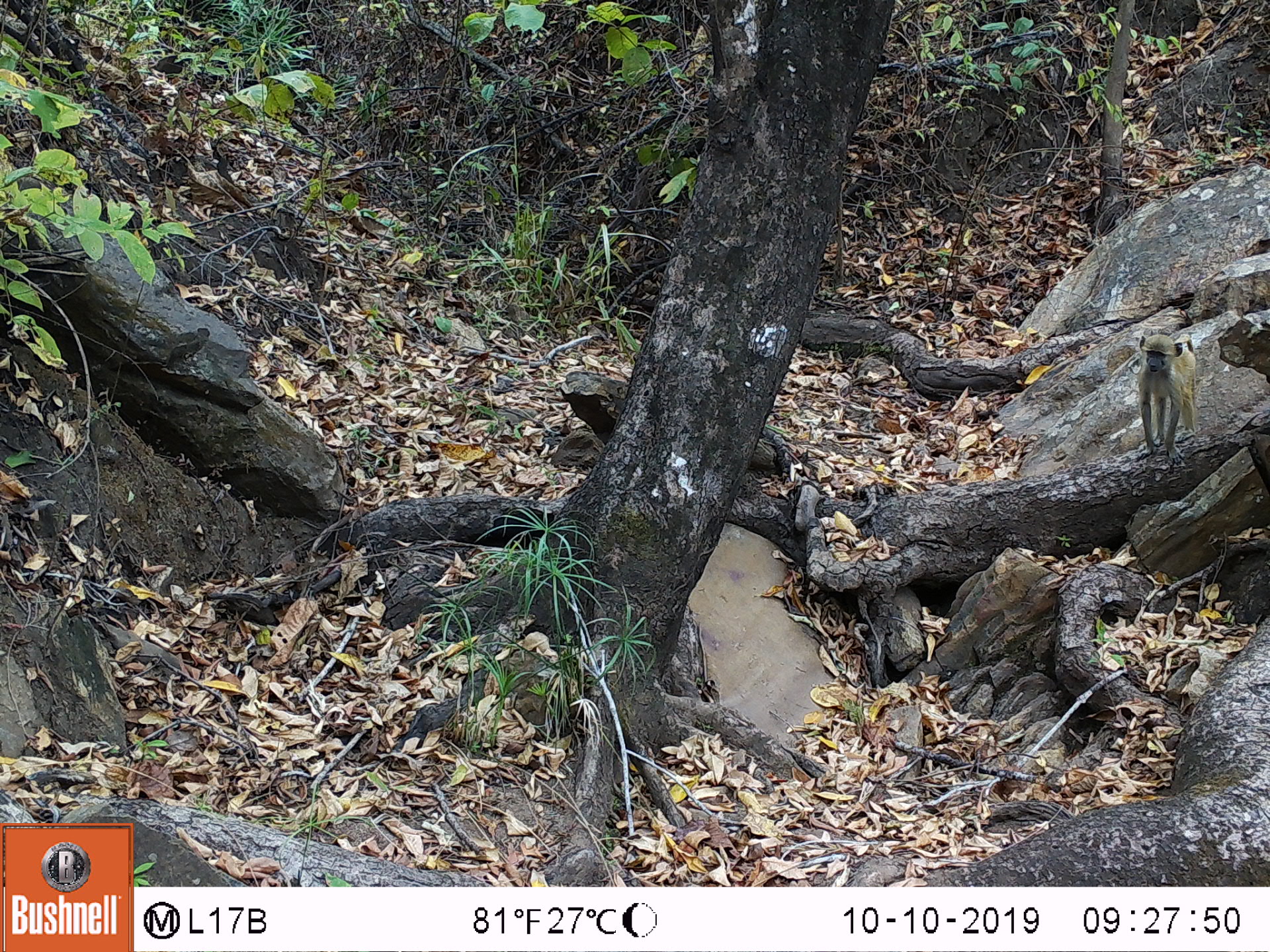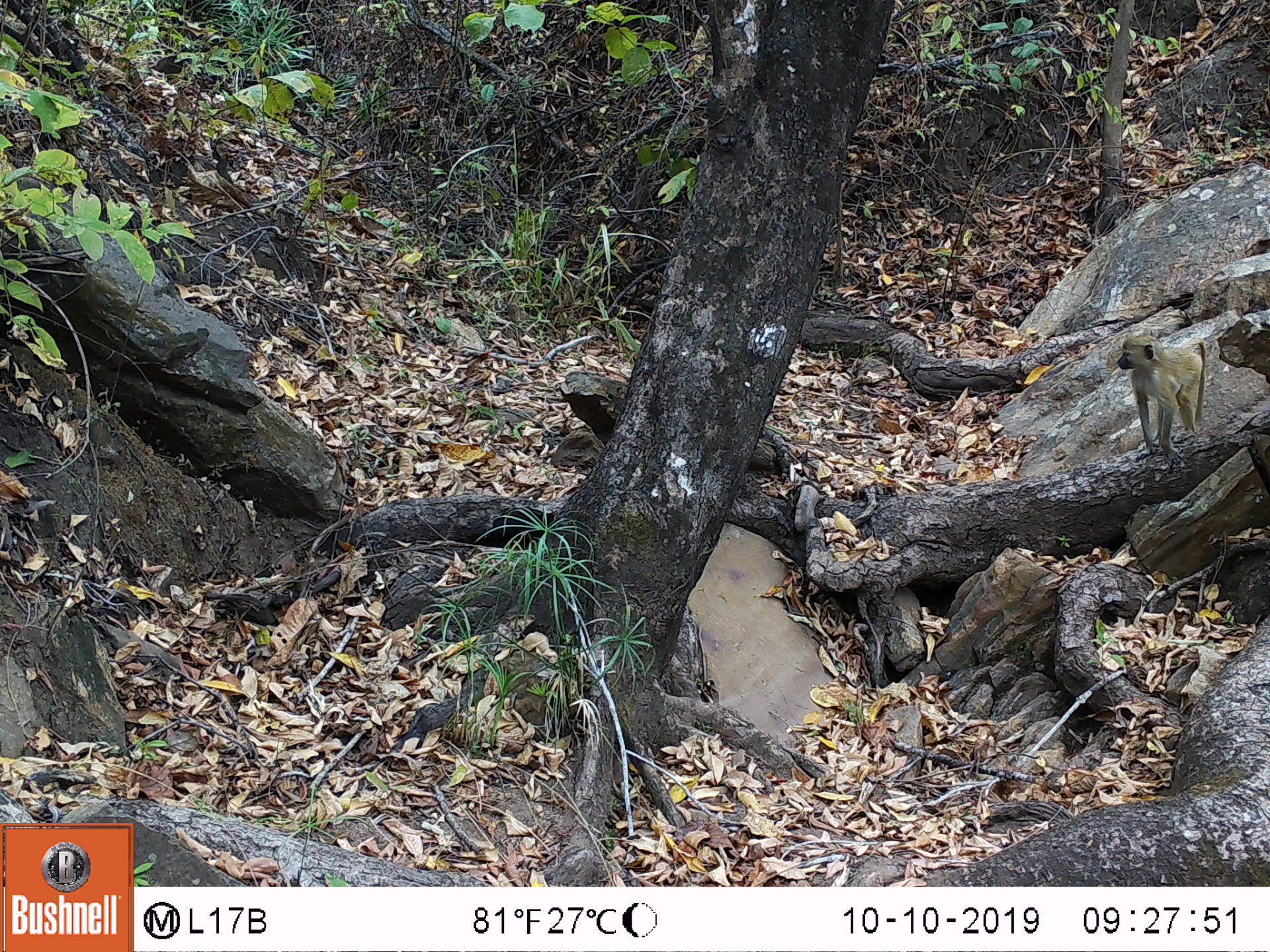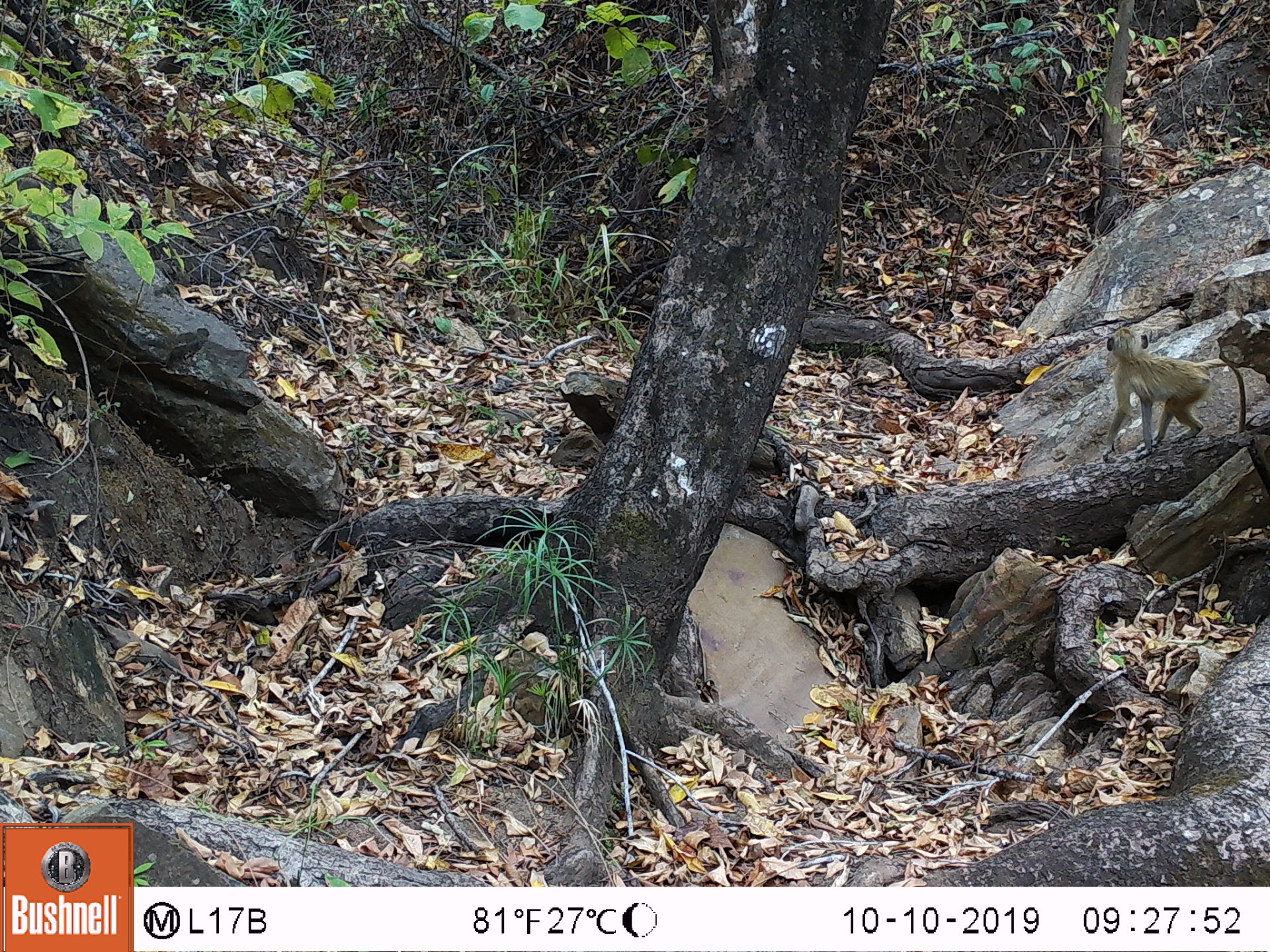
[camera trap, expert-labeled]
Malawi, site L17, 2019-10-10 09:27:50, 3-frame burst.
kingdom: Animalia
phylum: Chordata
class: Mammalia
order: Primates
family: Cercopithecidae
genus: Papio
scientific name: Papio cynocephalus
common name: yellow baboon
Yellow baboon (Papio cynocephalus), count 1.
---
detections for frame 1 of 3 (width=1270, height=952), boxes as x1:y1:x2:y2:
yellow baboon: 1136:330:1199:463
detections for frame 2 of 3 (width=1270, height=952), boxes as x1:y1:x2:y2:
yellow baboon: 1108:330:1216:454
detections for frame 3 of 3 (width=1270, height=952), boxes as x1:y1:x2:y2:
yellow baboon: 1101:325:1244:456